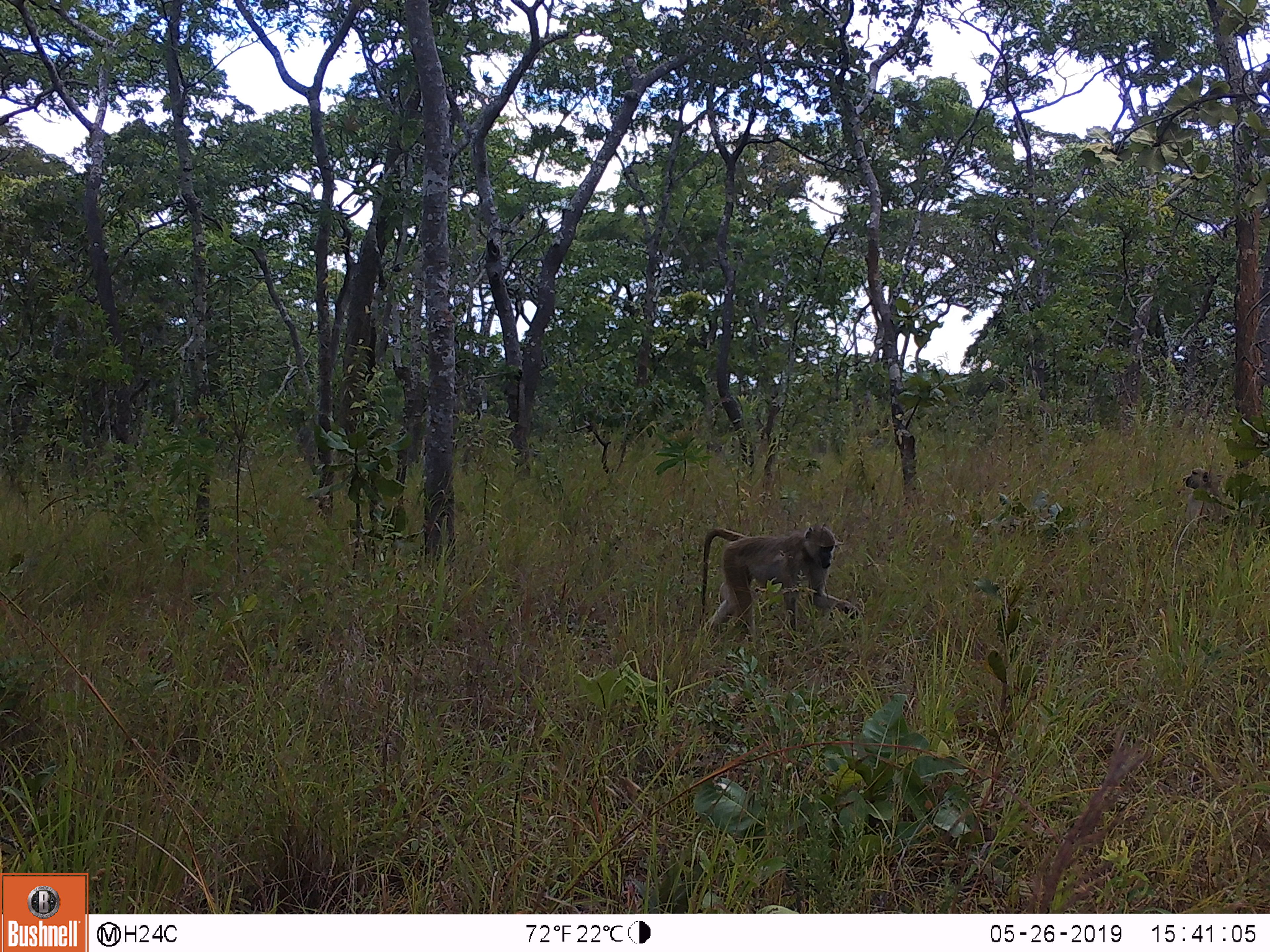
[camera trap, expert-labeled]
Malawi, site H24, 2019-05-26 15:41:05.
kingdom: Animalia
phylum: Chordata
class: Mammalia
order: Primates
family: Cercopithecidae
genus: Papio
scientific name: Papio cynocephalus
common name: yellow baboon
Yellow baboon (Papio cynocephalus), count 2.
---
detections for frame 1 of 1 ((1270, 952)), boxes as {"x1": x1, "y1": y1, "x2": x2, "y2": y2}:
yellow baboon: {"x1": 690, "y1": 521, "x2": 858, "y2": 638}; {"x1": 1180, "y1": 456, "x2": 1239, "y2": 540}